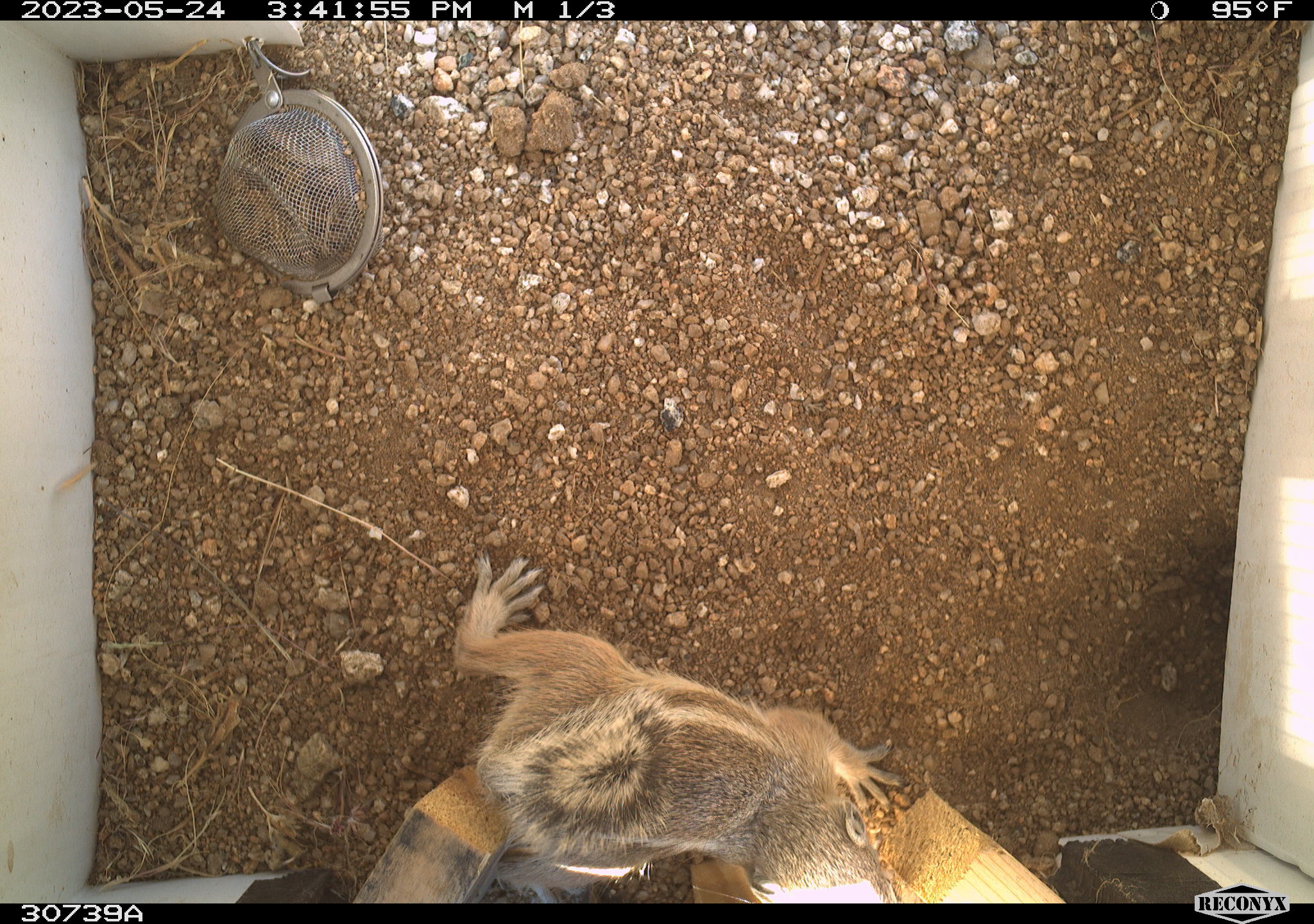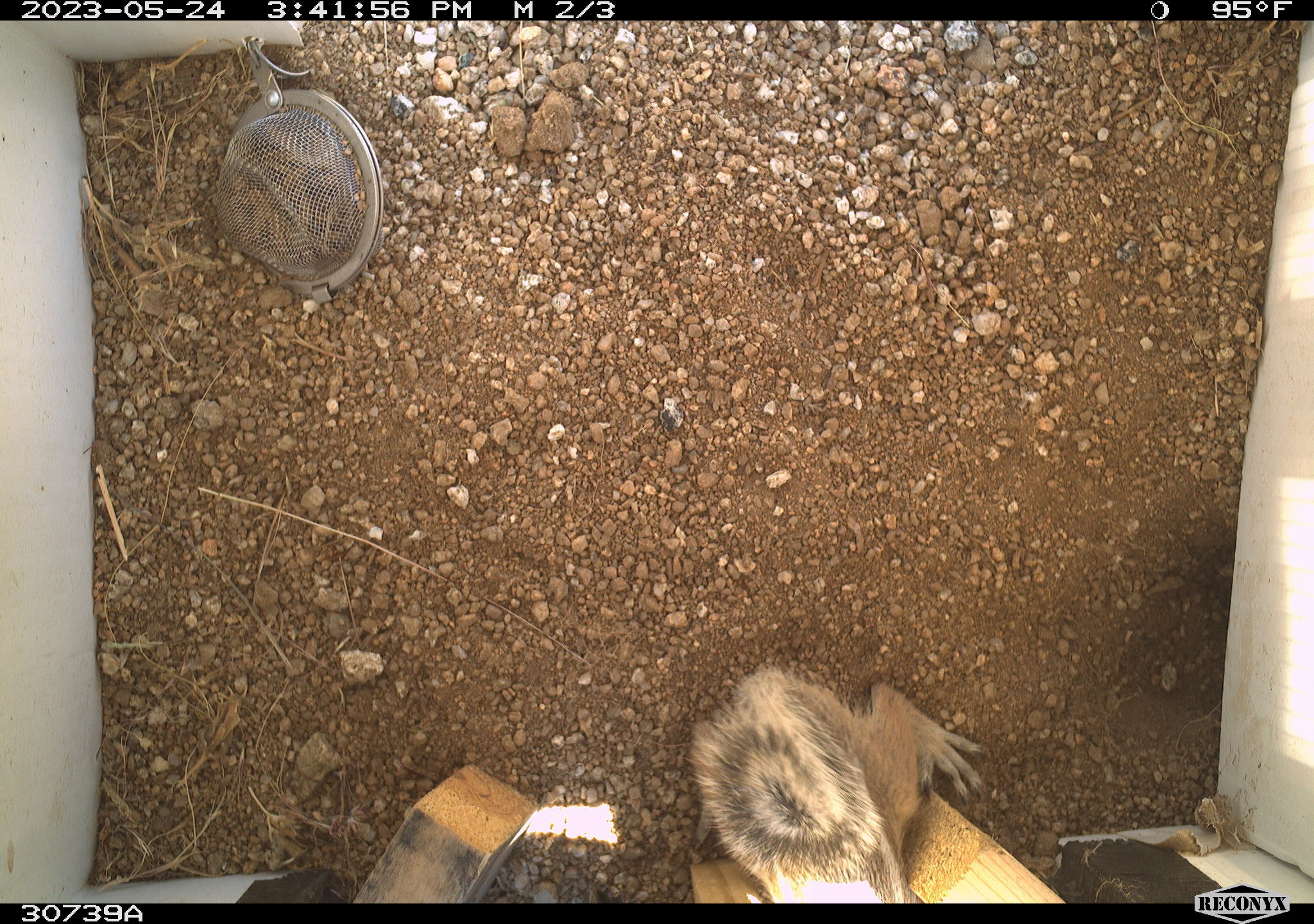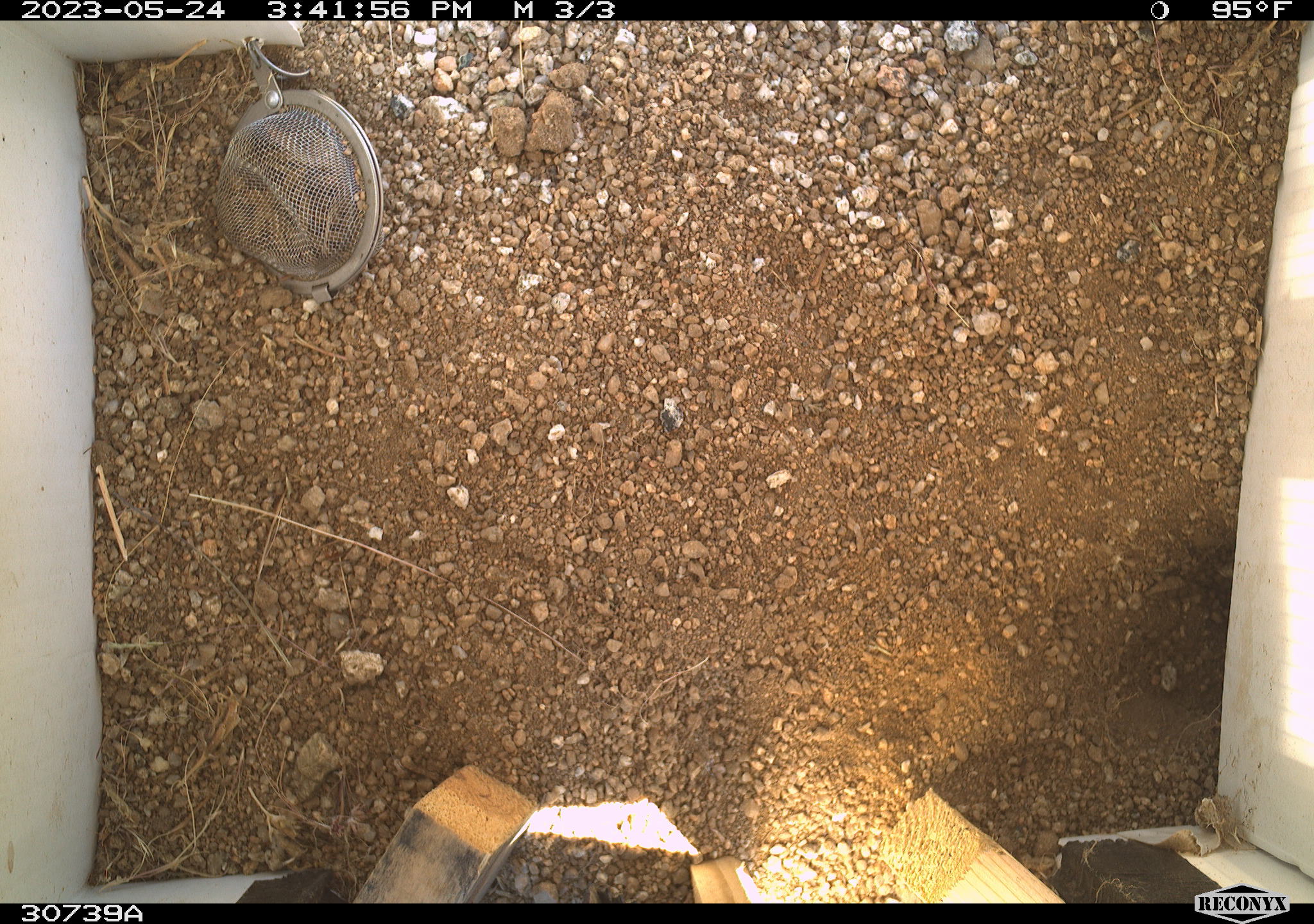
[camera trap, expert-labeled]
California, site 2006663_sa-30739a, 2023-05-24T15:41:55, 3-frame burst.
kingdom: Animalia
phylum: Chordata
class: Mammalia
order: Rodentia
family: Sciuridae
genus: Ammospermophilus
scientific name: Ammospermophilus leucurus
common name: white-tailed antelope squirrel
White-tailed antelope squirrel (Ammospermophilus leucurus).